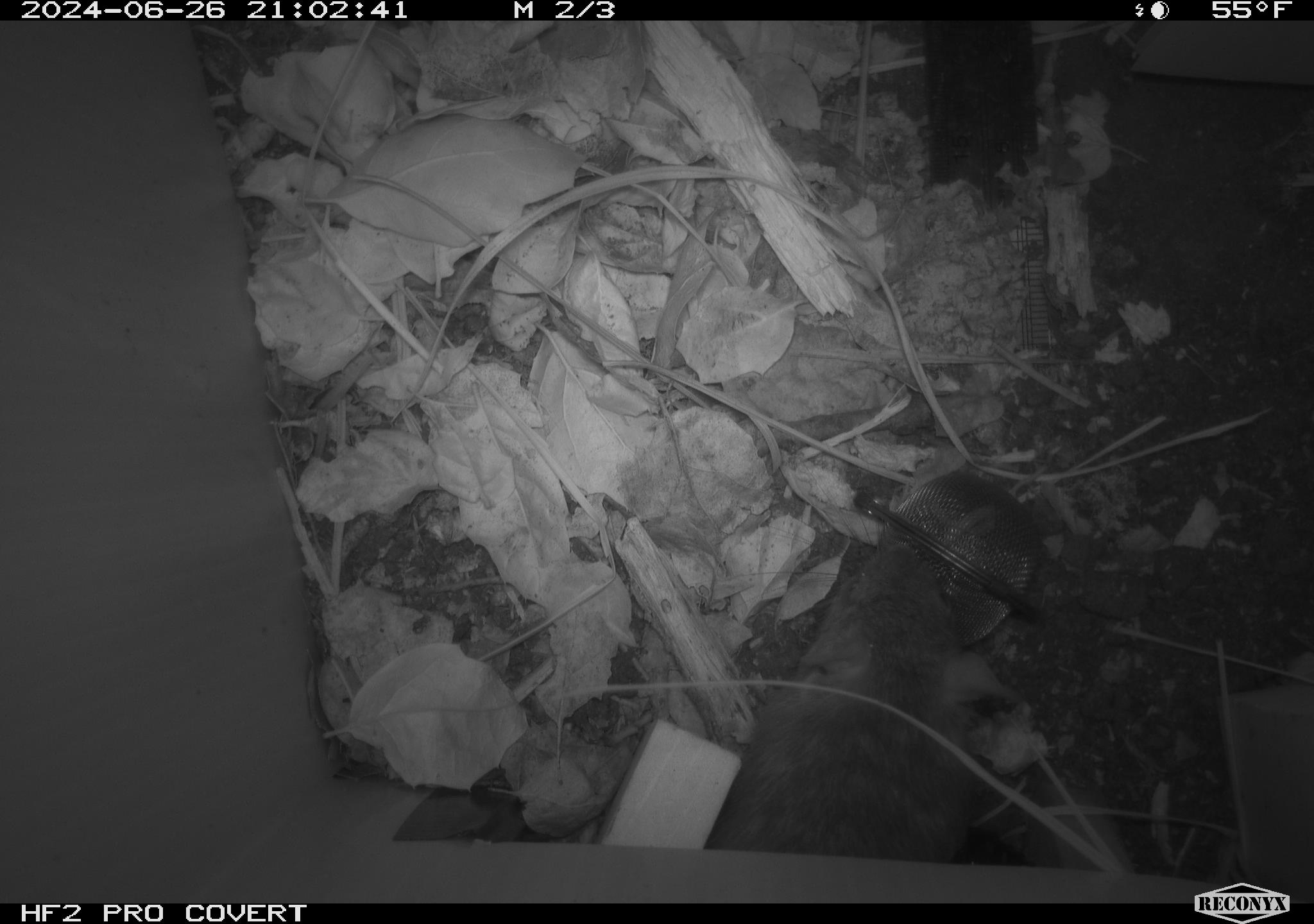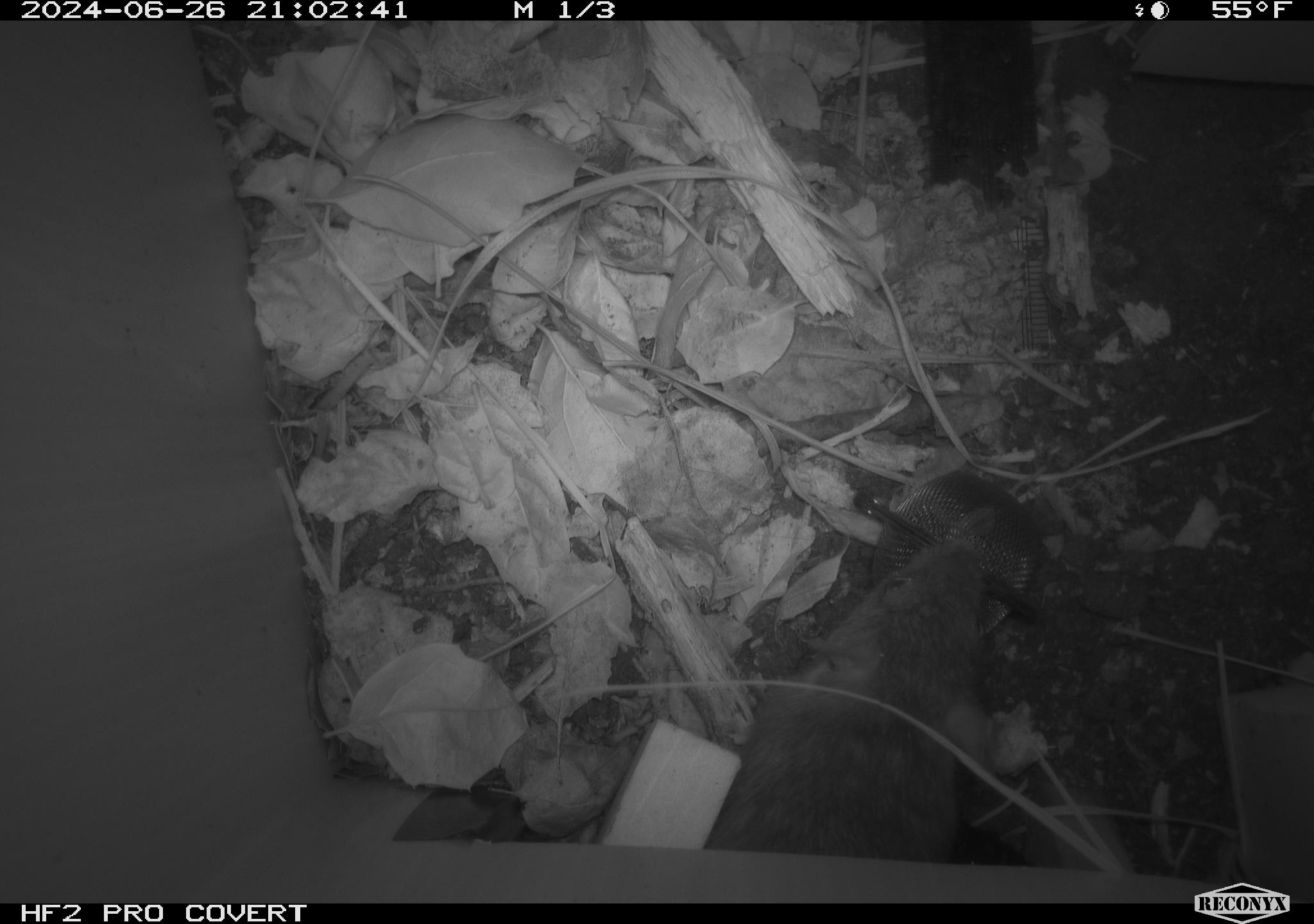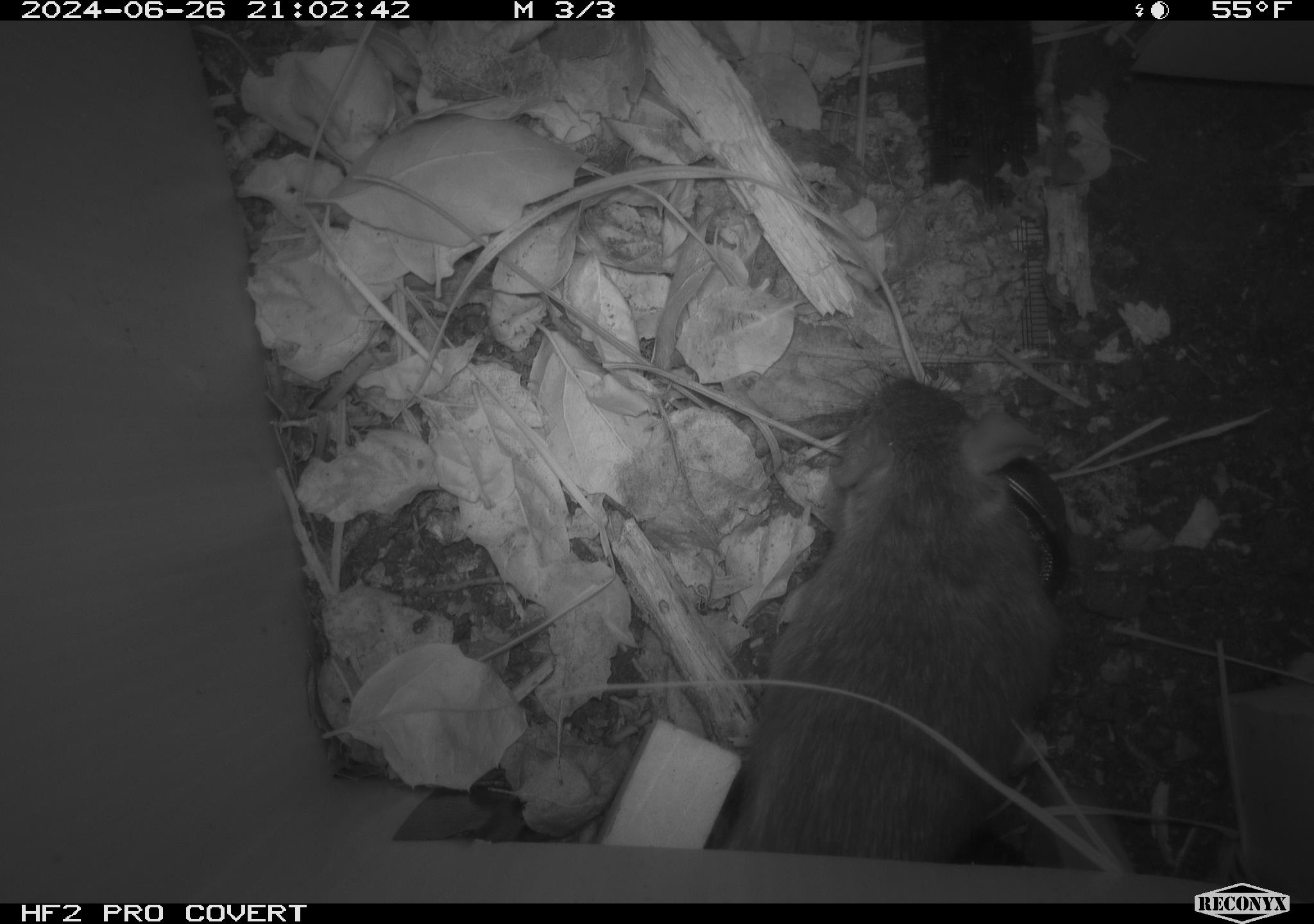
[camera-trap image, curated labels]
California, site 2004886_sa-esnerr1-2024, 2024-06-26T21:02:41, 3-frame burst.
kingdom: Animalia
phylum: Chordata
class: Mammalia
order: Rodentia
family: Muridae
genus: Rattus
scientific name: Rattus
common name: rat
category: rattus species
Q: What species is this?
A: Rattus species (rat) (Rattus).